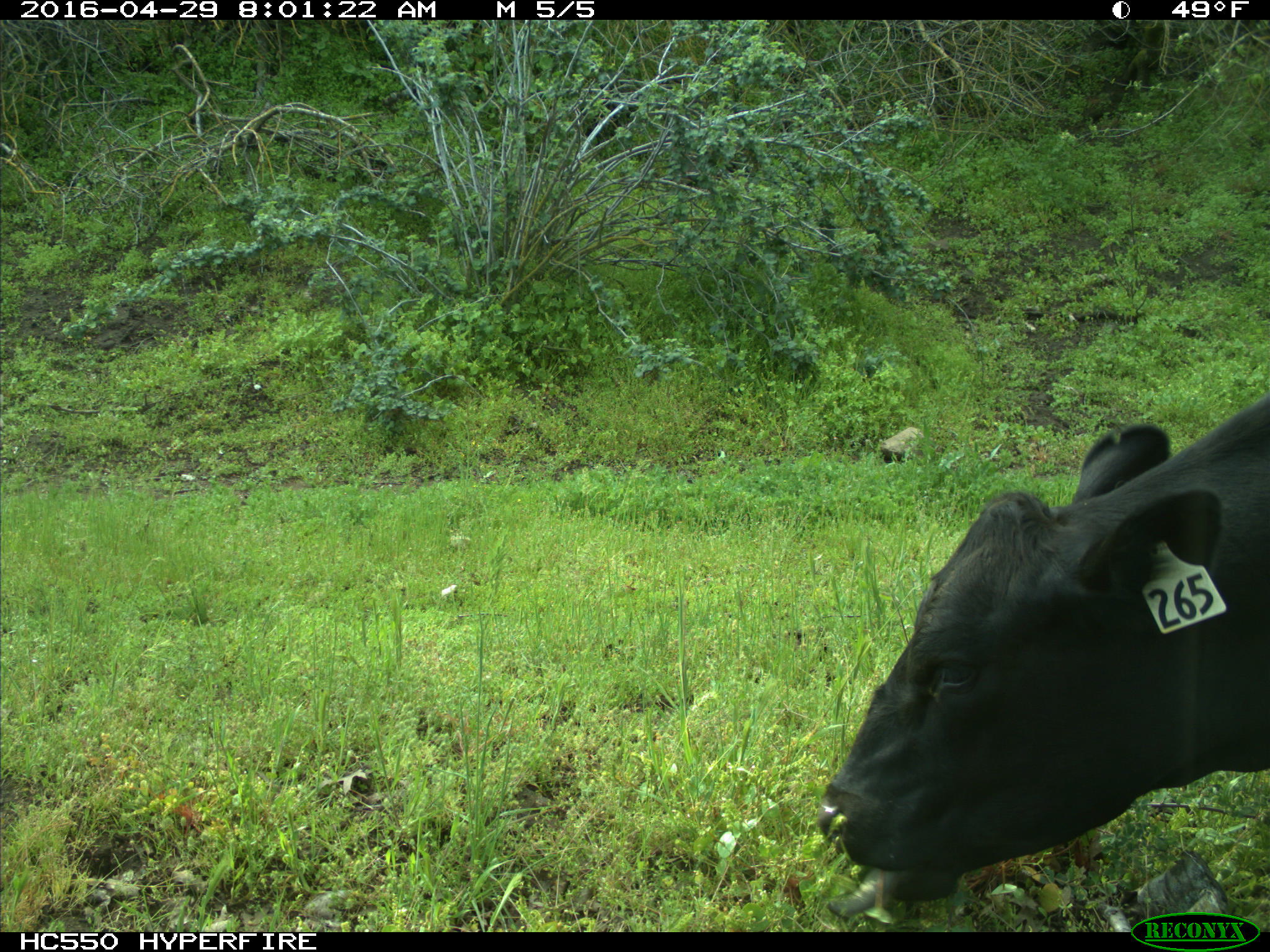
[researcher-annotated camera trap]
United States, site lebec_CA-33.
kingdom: Animalia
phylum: Chordata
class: Mammalia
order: Artiodactyla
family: Bovidae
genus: Bos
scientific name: Bos taurus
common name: domestic cow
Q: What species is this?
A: Bos taurus (domestic cow).